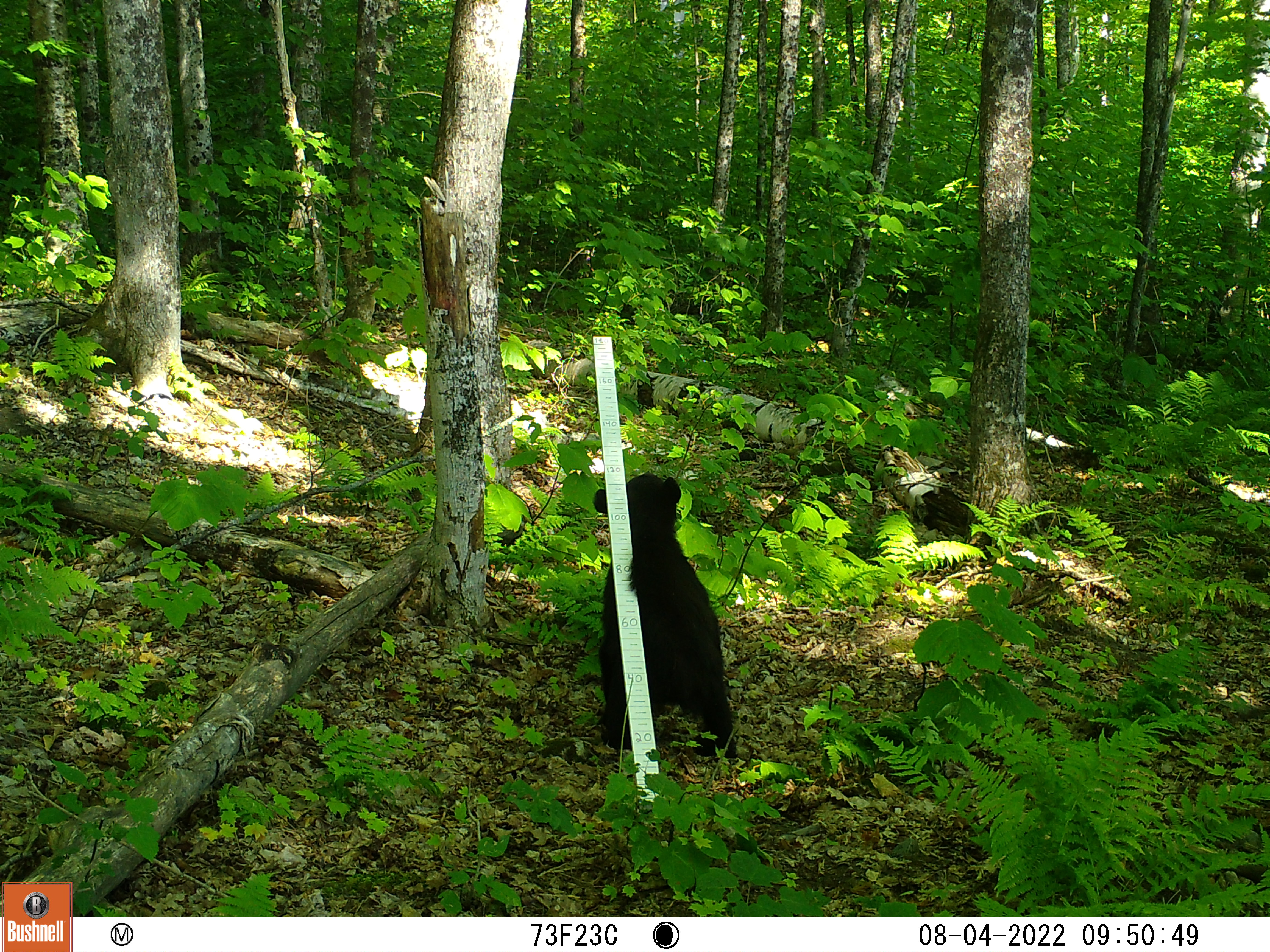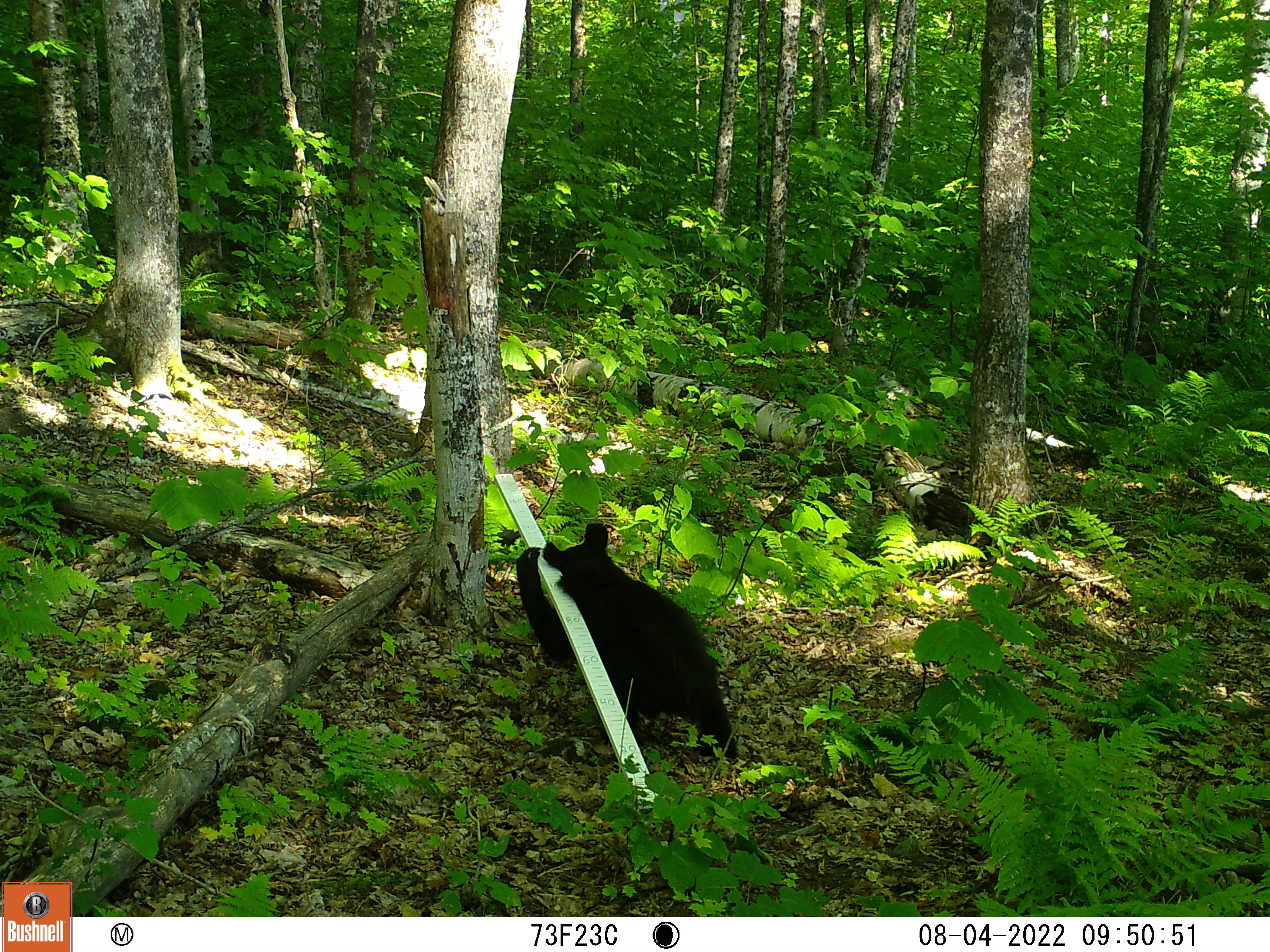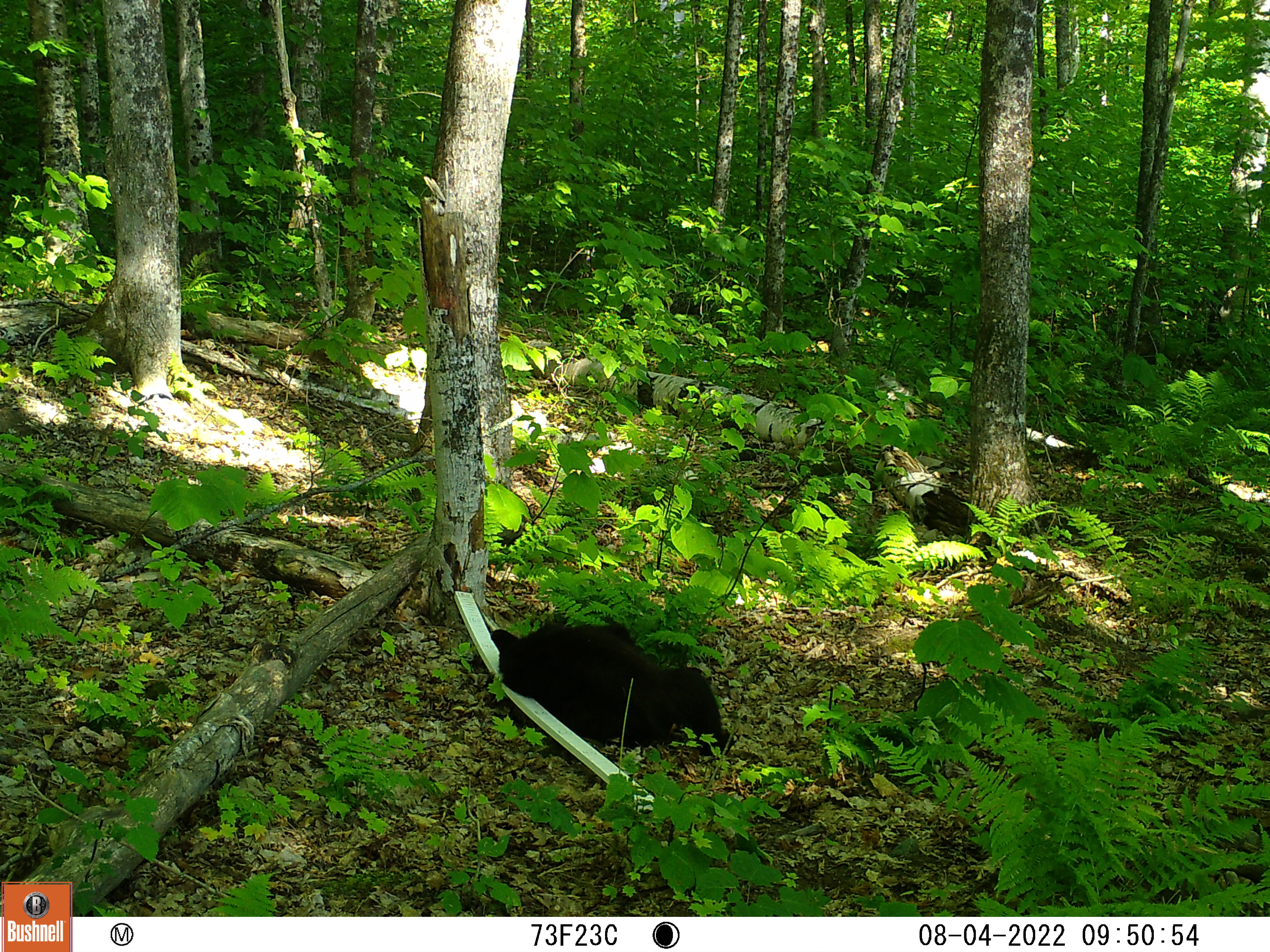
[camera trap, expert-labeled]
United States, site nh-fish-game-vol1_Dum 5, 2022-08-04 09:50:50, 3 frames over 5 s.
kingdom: Animalia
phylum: Chordata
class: Mammalia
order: Carnivora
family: Ursidae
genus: Ursus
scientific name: Ursus americanus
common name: black bear